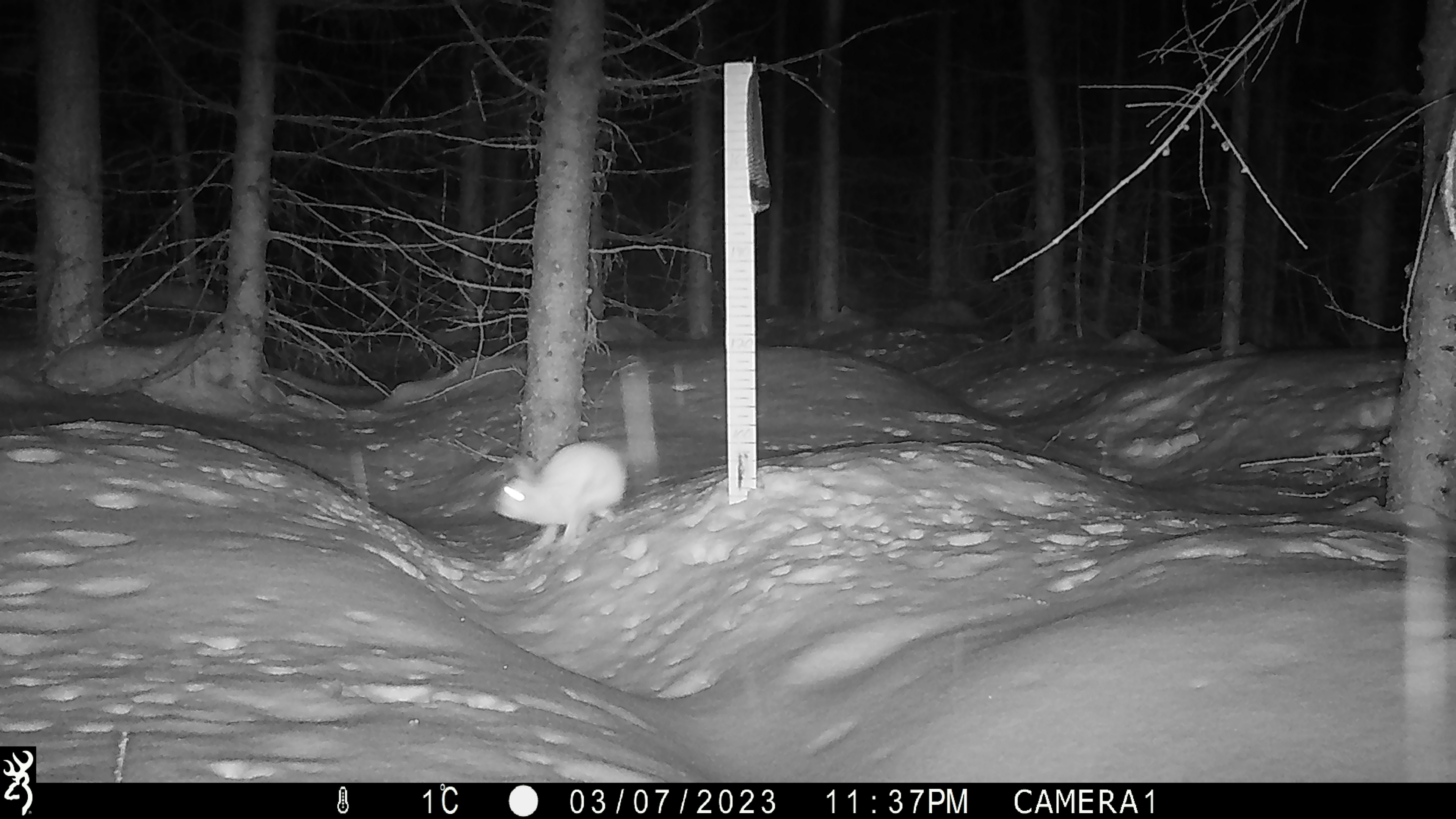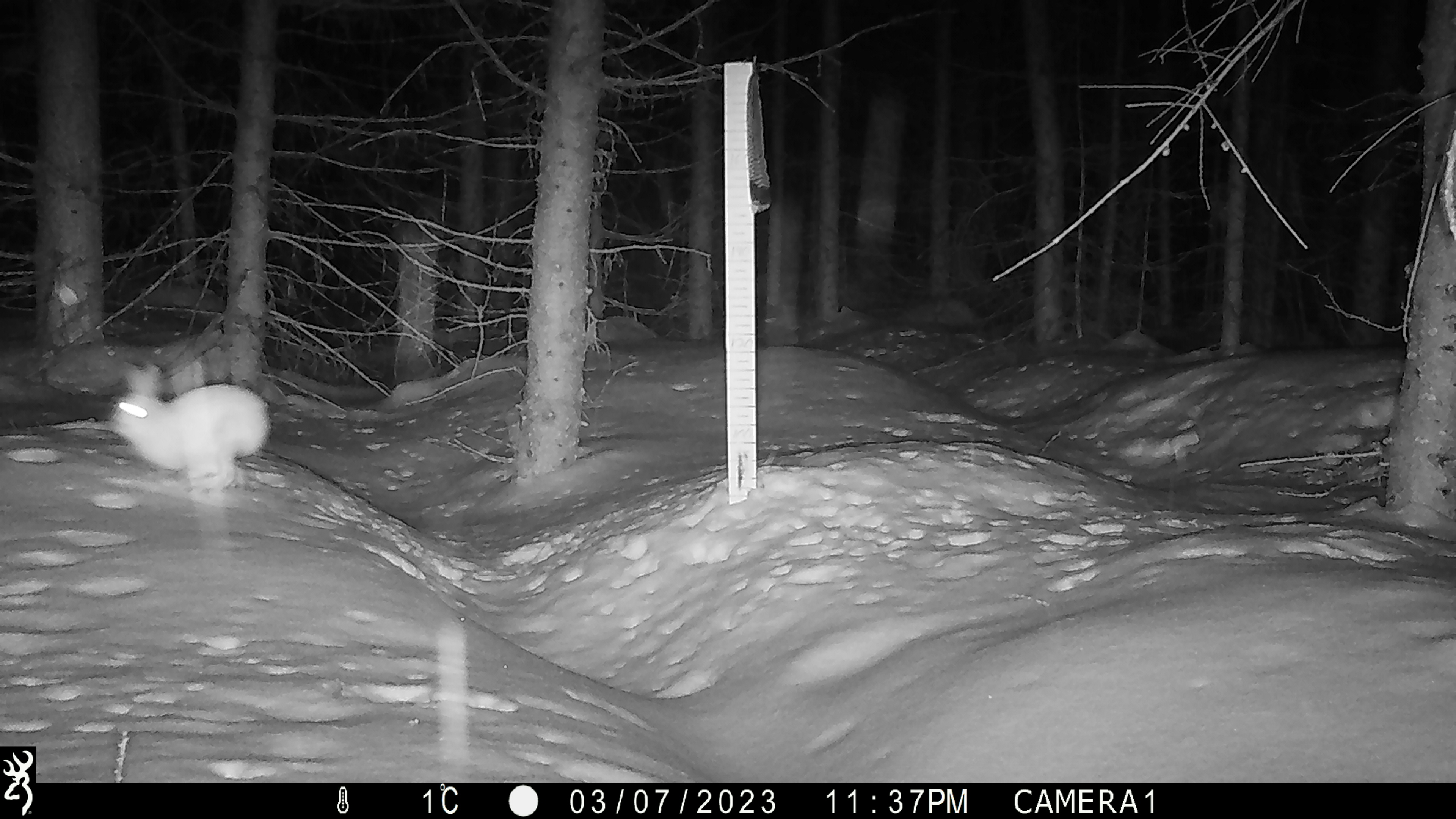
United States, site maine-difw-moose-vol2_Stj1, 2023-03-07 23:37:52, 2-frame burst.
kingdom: Animalia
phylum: Chordata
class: Mammalia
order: Lagomorpha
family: Leporidae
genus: Lepus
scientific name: Lepus americanus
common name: snowshoe hare